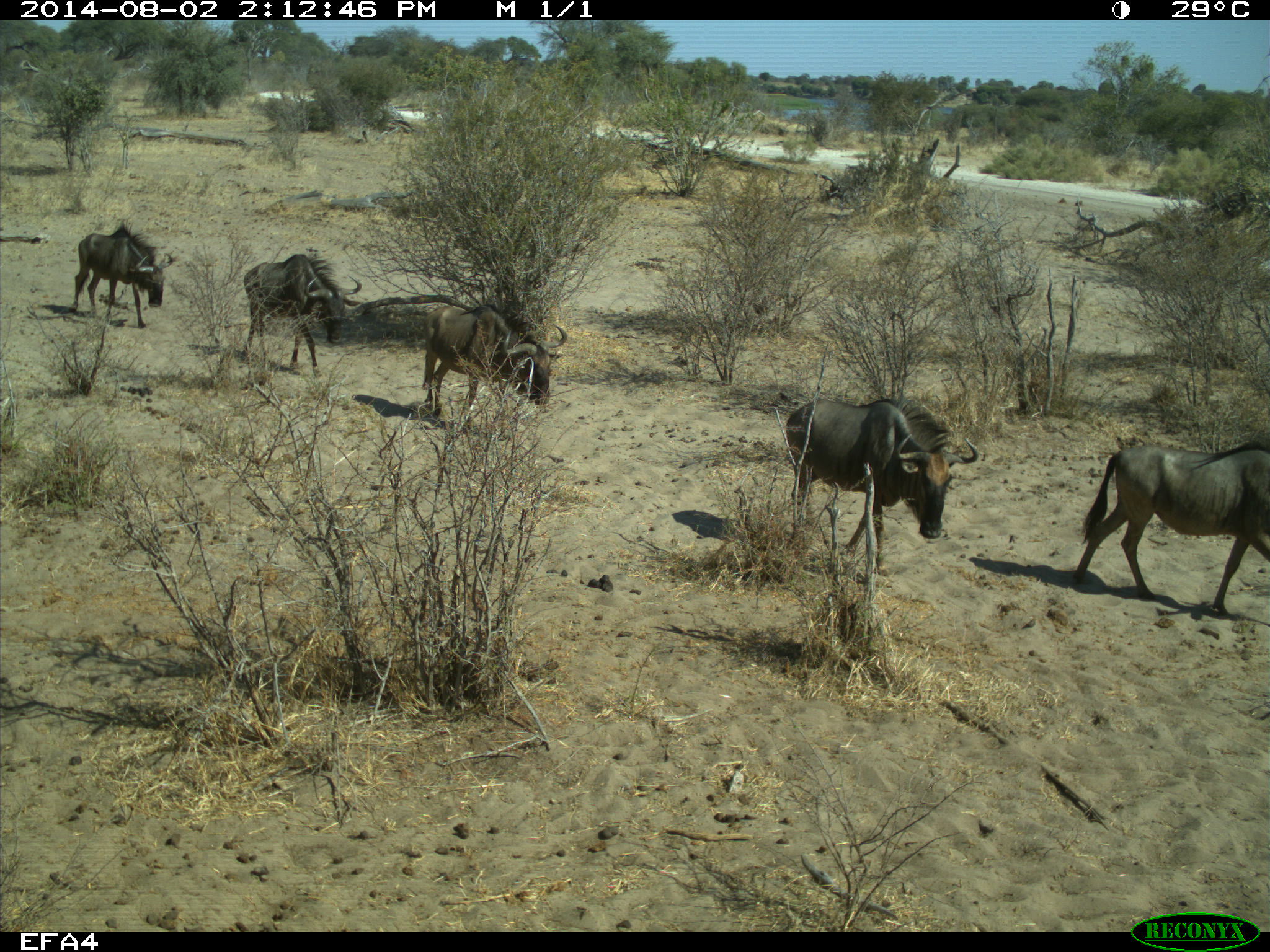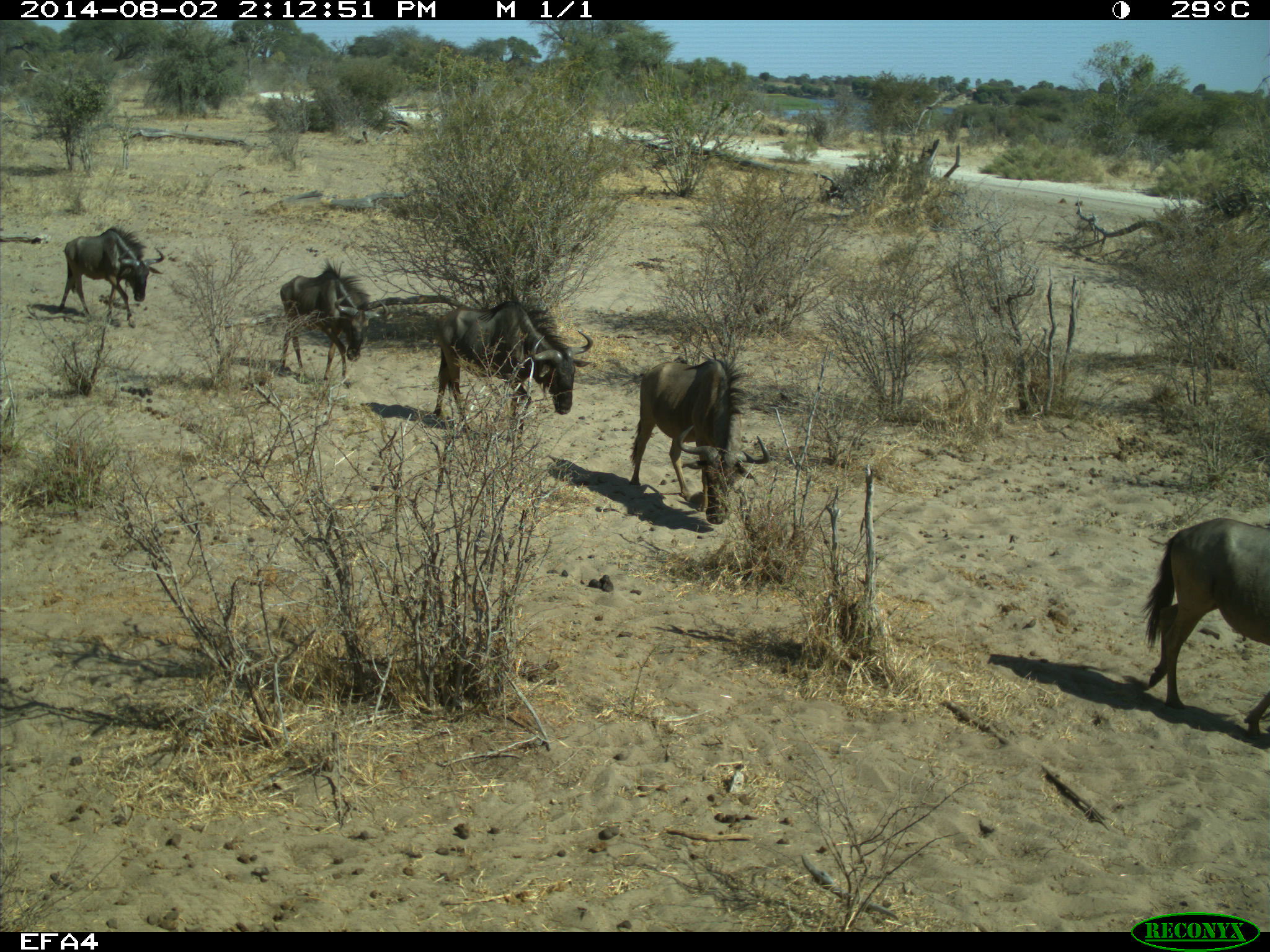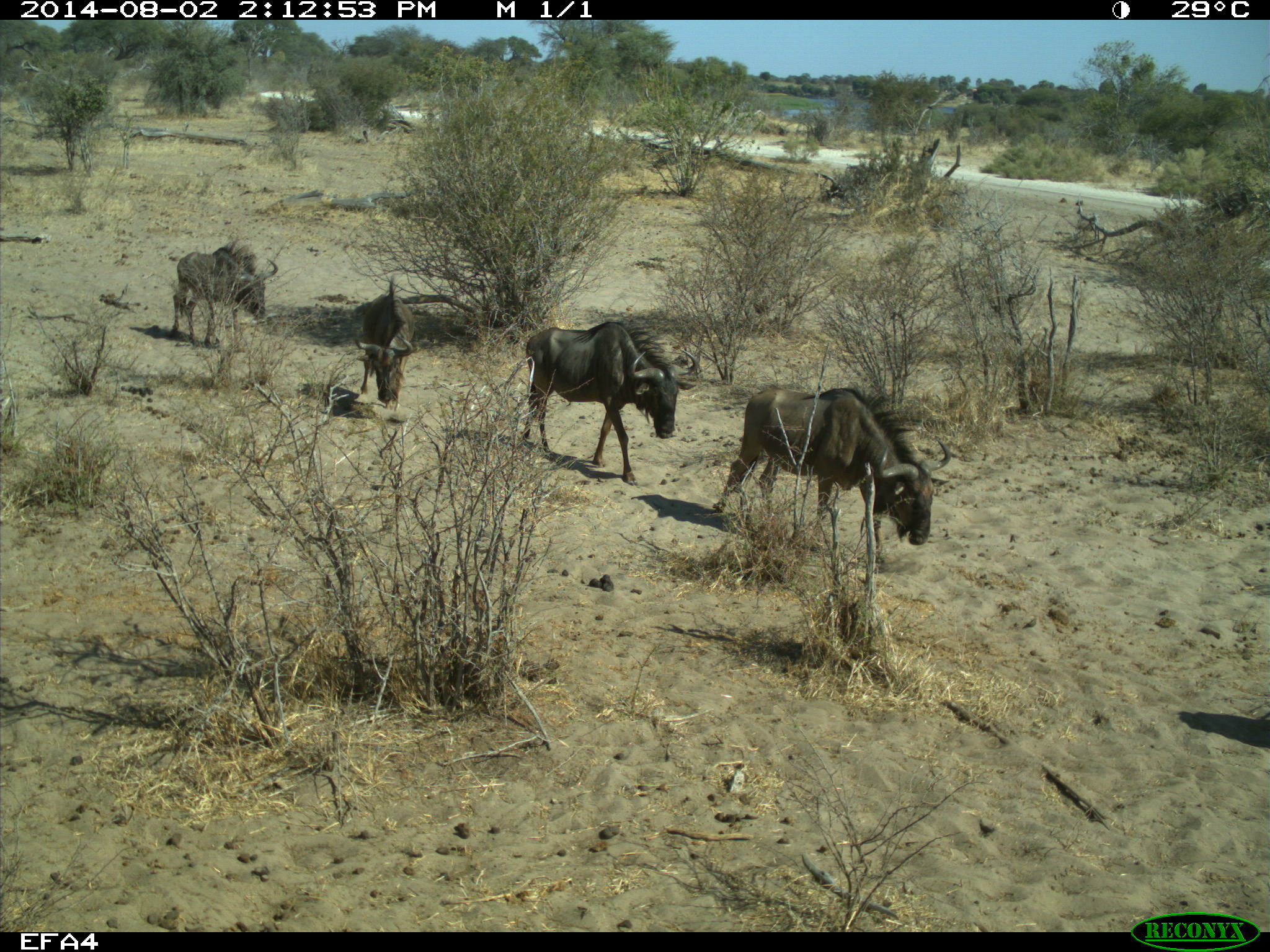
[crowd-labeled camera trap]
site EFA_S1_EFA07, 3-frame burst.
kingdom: Animalia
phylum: Chordata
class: Mammalia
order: Artiodactyla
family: Bovidae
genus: Connochaetes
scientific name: Connochaetes taurinus taurinus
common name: blue wildebeest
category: wildebeestblue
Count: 5.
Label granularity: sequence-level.